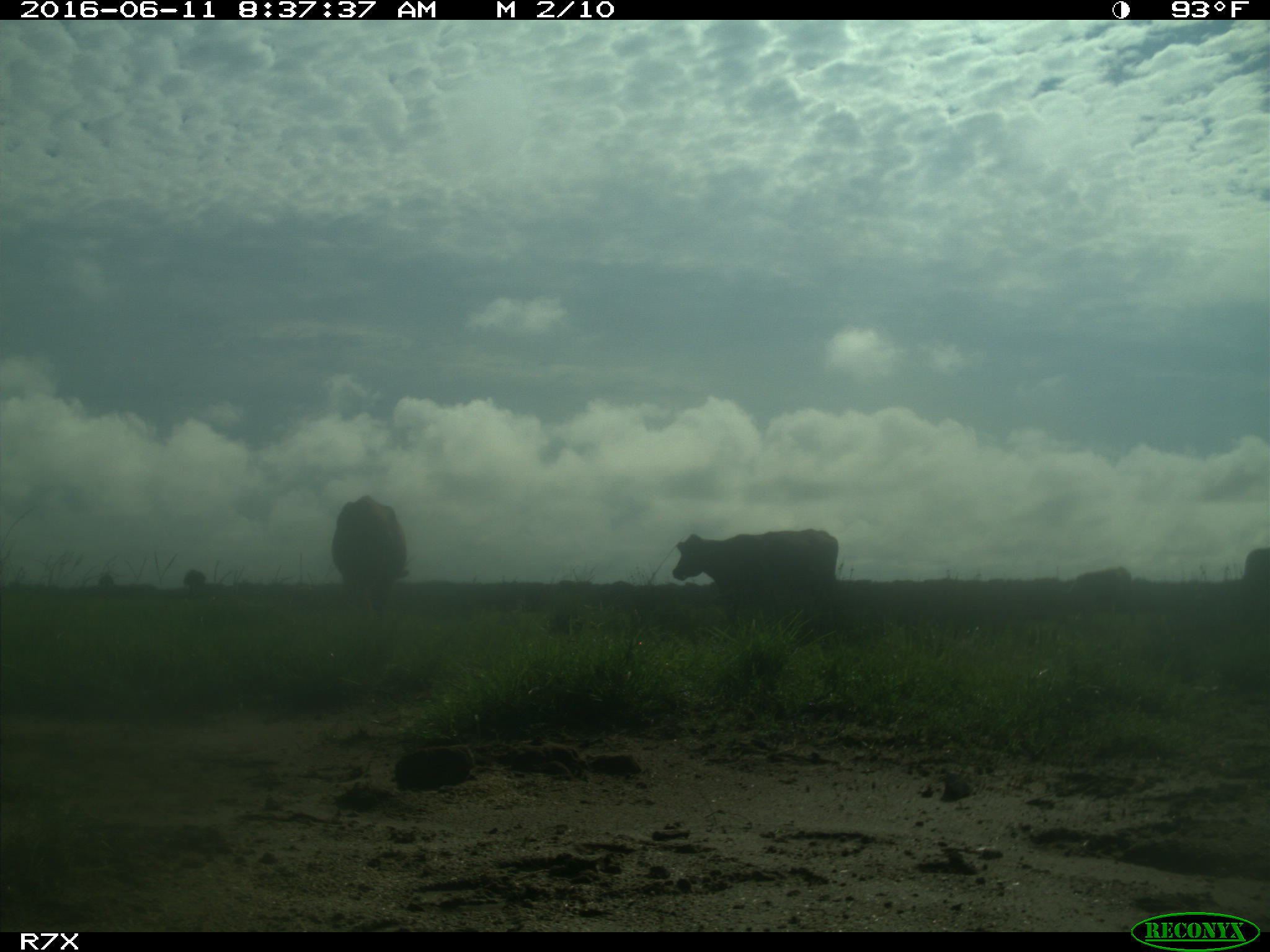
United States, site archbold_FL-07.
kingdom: Animalia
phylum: Chordata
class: Mammalia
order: Artiodactyla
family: Bovidae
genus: Bos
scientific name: Bos taurus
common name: domestic cow